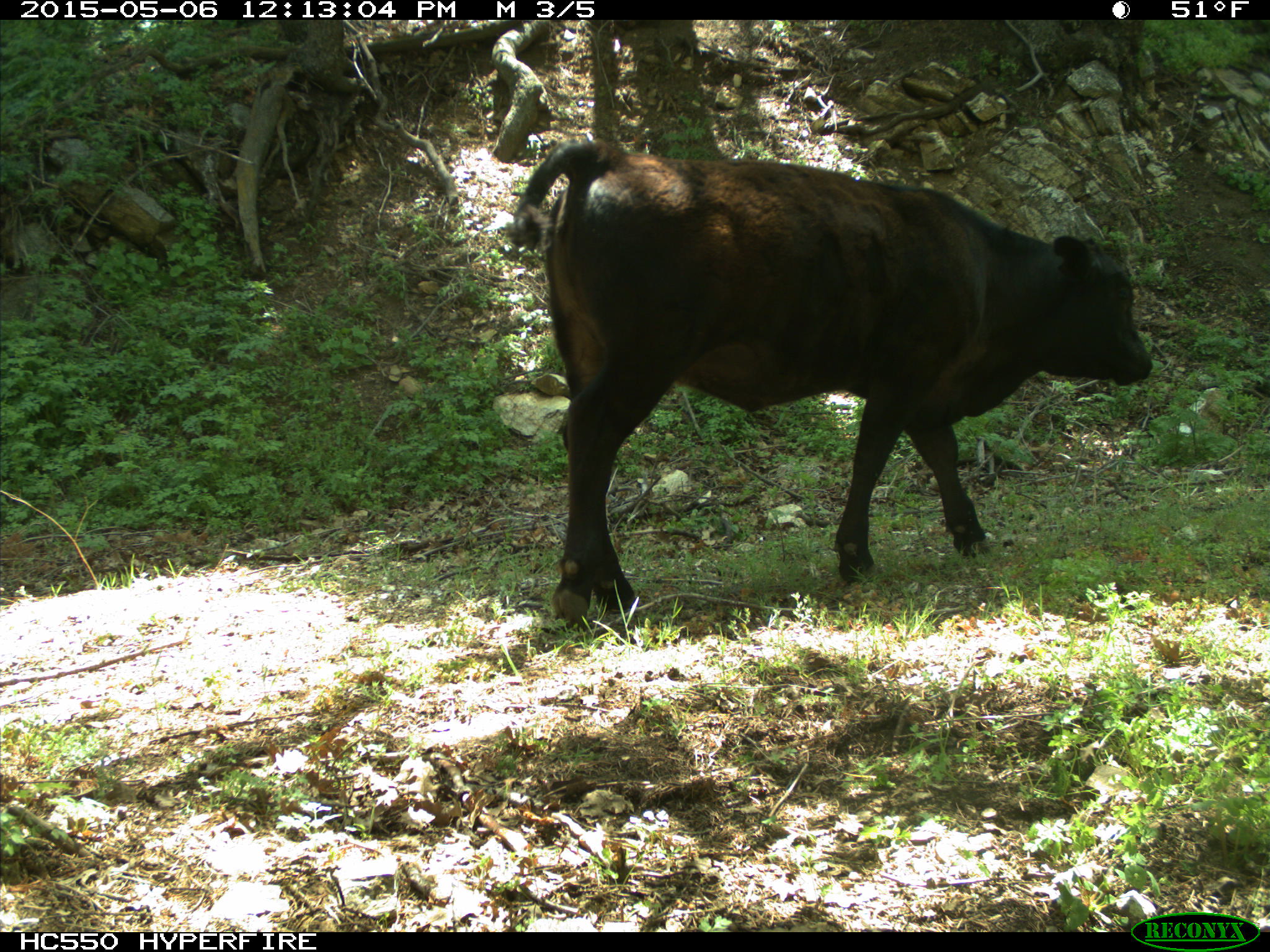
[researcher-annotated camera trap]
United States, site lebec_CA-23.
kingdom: Animalia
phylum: Chordata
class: Mammalia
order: Artiodactyla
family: Bovidae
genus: Bos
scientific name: Bos taurus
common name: domestic cow